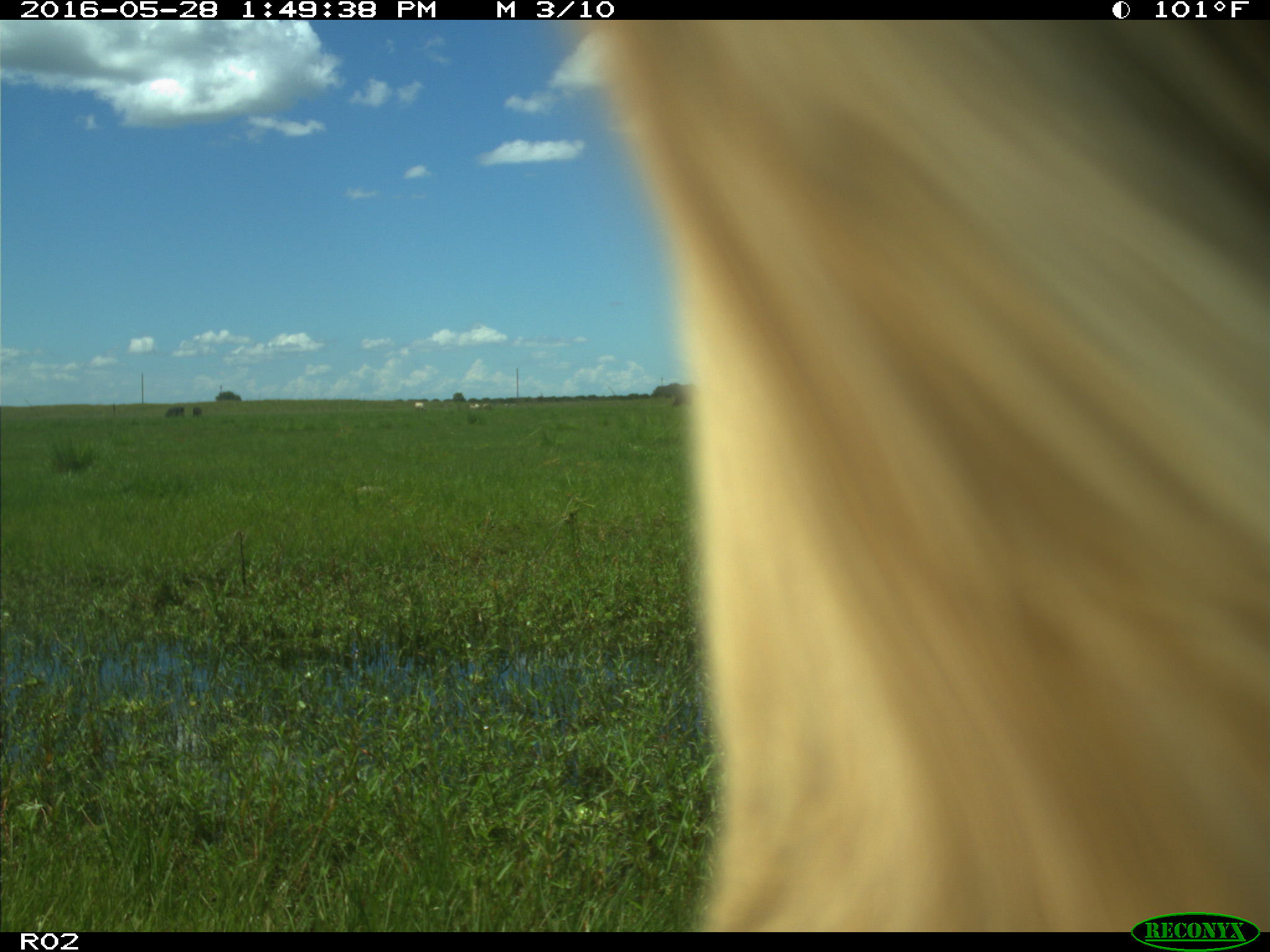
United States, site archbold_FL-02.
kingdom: Animalia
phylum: Chordata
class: Mammalia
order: Artiodactyla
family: Bovidae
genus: Bos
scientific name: Bos taurus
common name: domestic cow